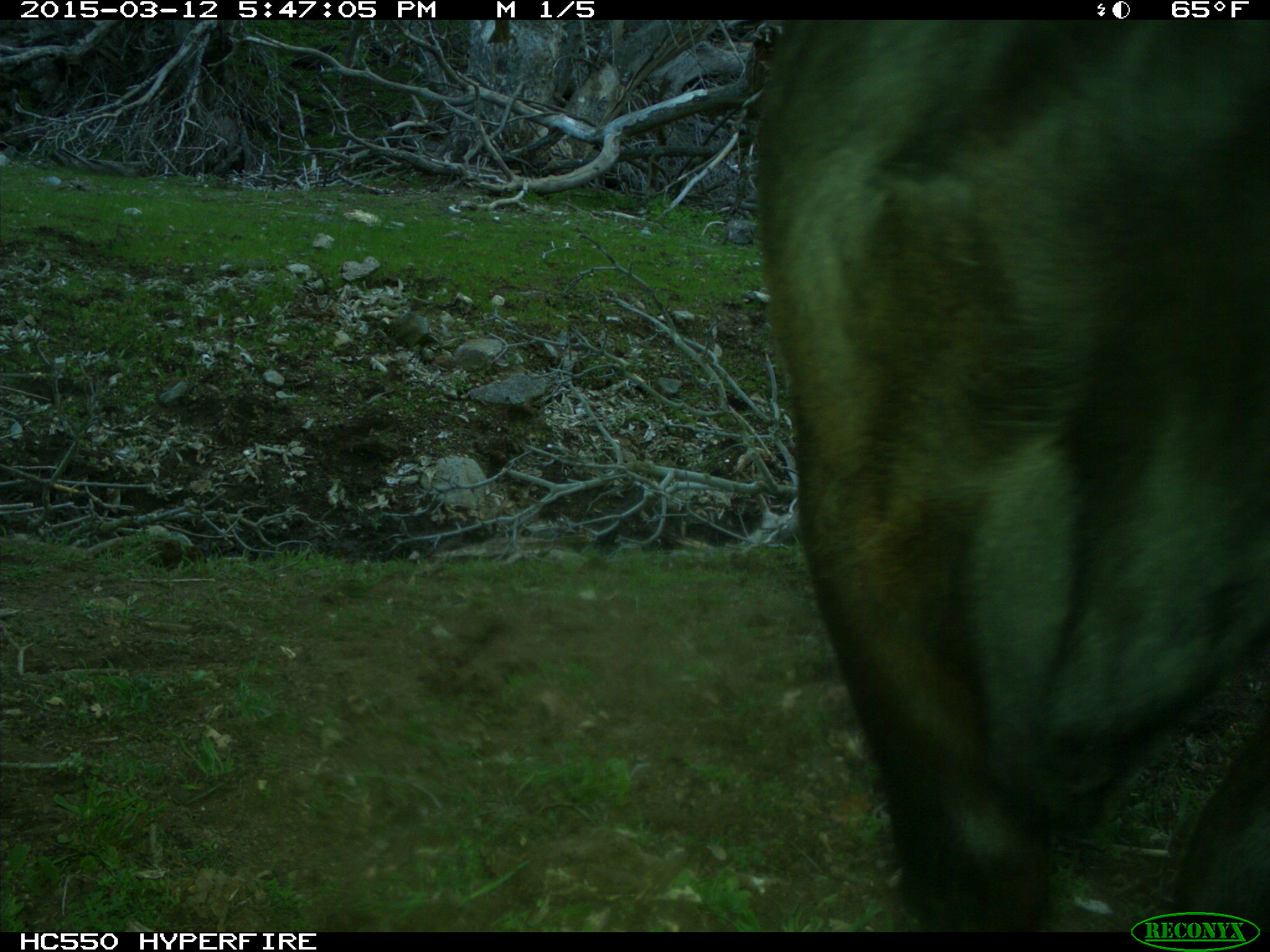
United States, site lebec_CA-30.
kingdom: Animalia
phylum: Chordata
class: Mammalia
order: Artiodactyla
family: Bovidae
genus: Bos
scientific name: Bos taurus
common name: domestic cow